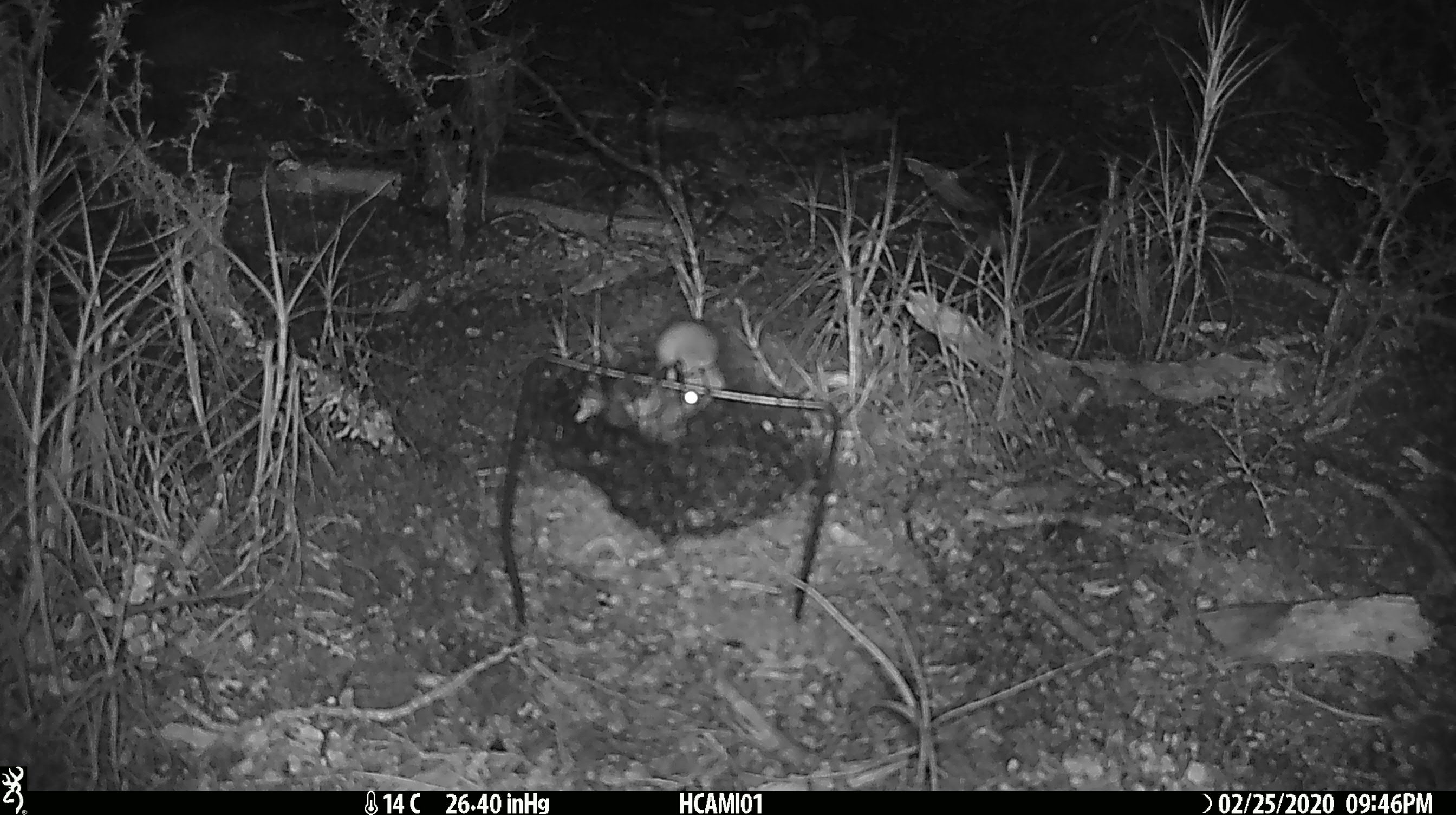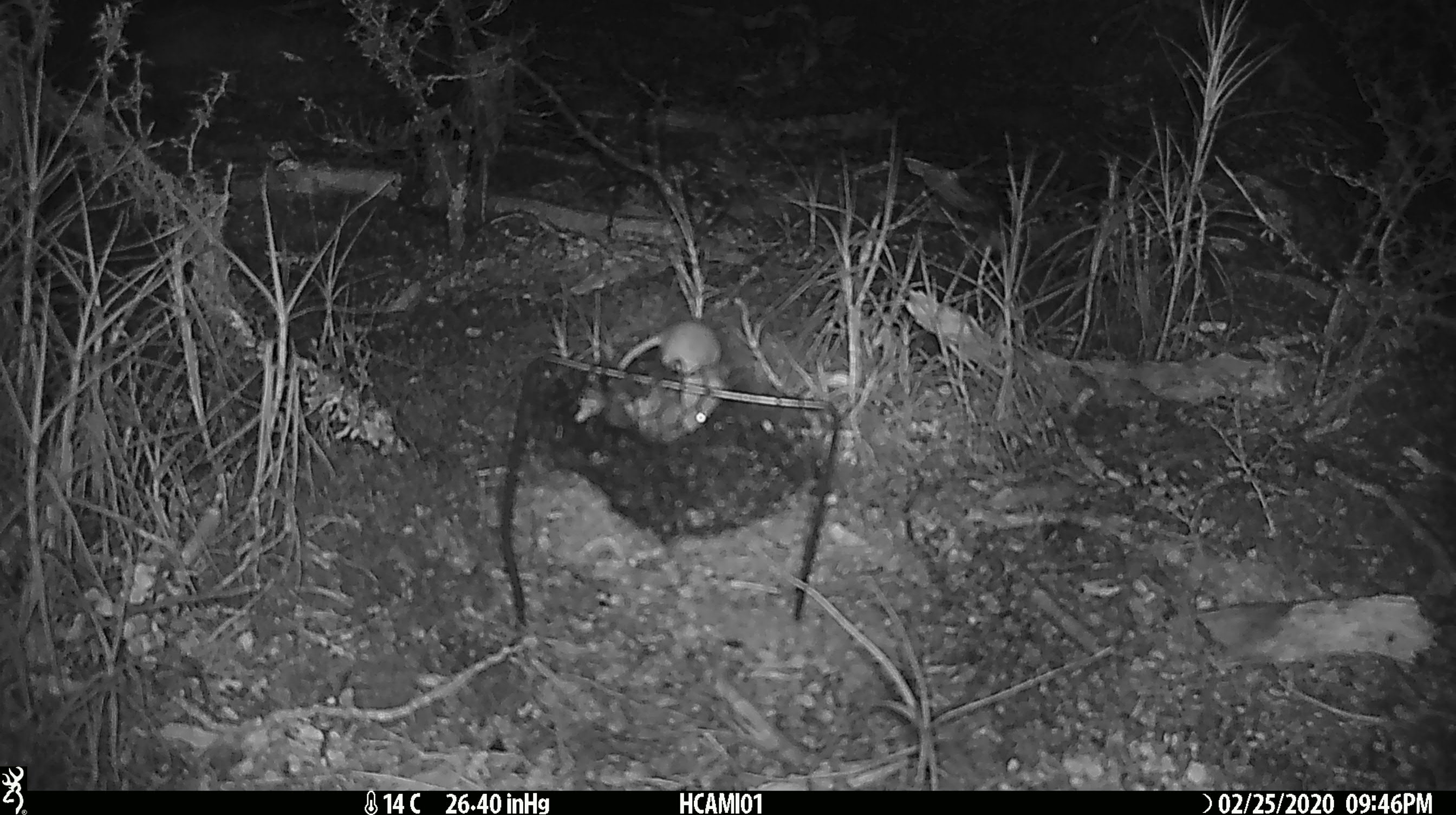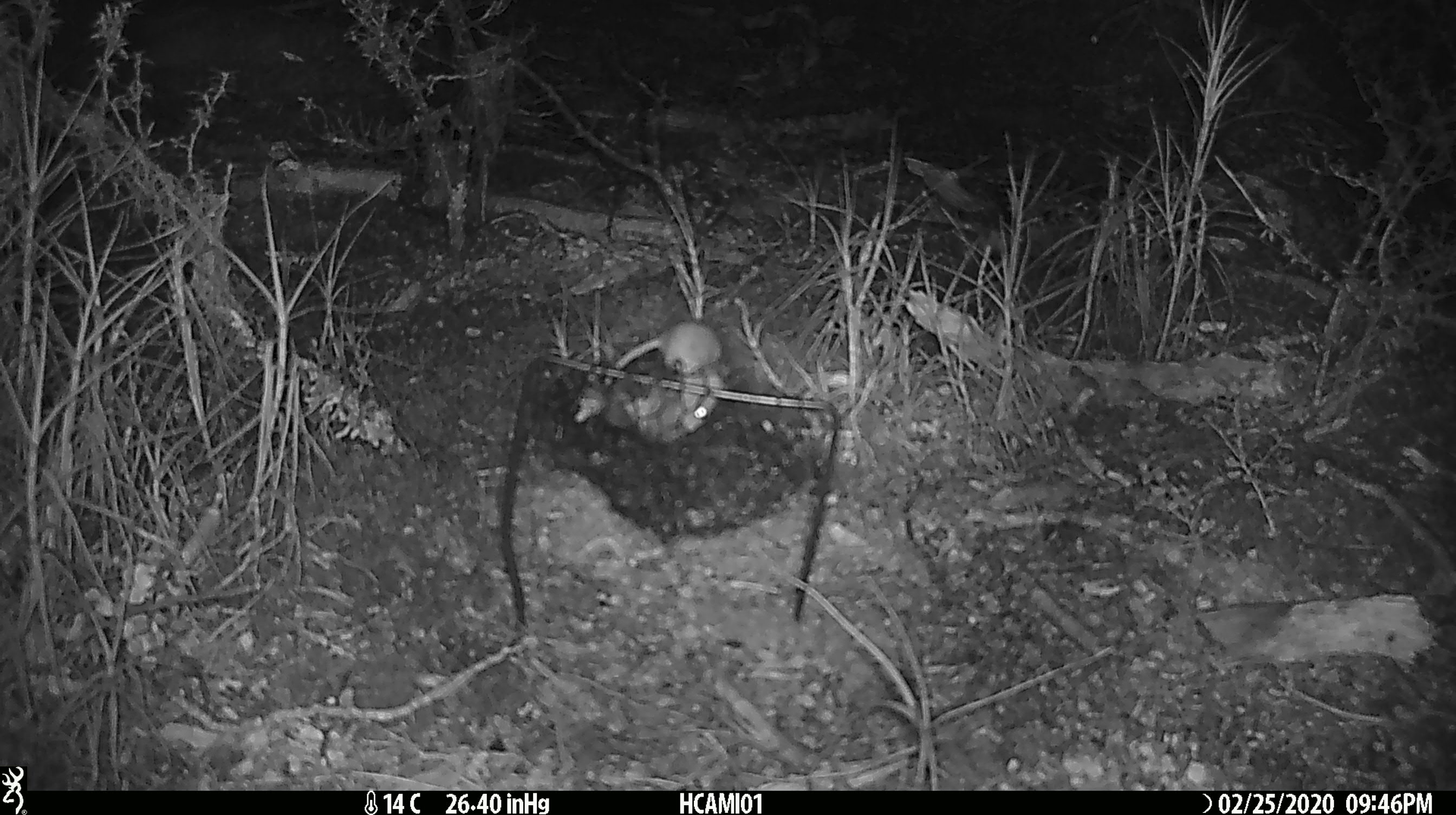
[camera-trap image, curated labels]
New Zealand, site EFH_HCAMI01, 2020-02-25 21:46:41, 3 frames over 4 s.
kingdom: Animalia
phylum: Chordata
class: Mammalia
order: Rodentia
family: Muridae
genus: Mus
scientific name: Mus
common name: mouse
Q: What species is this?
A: Mouse (Mus).